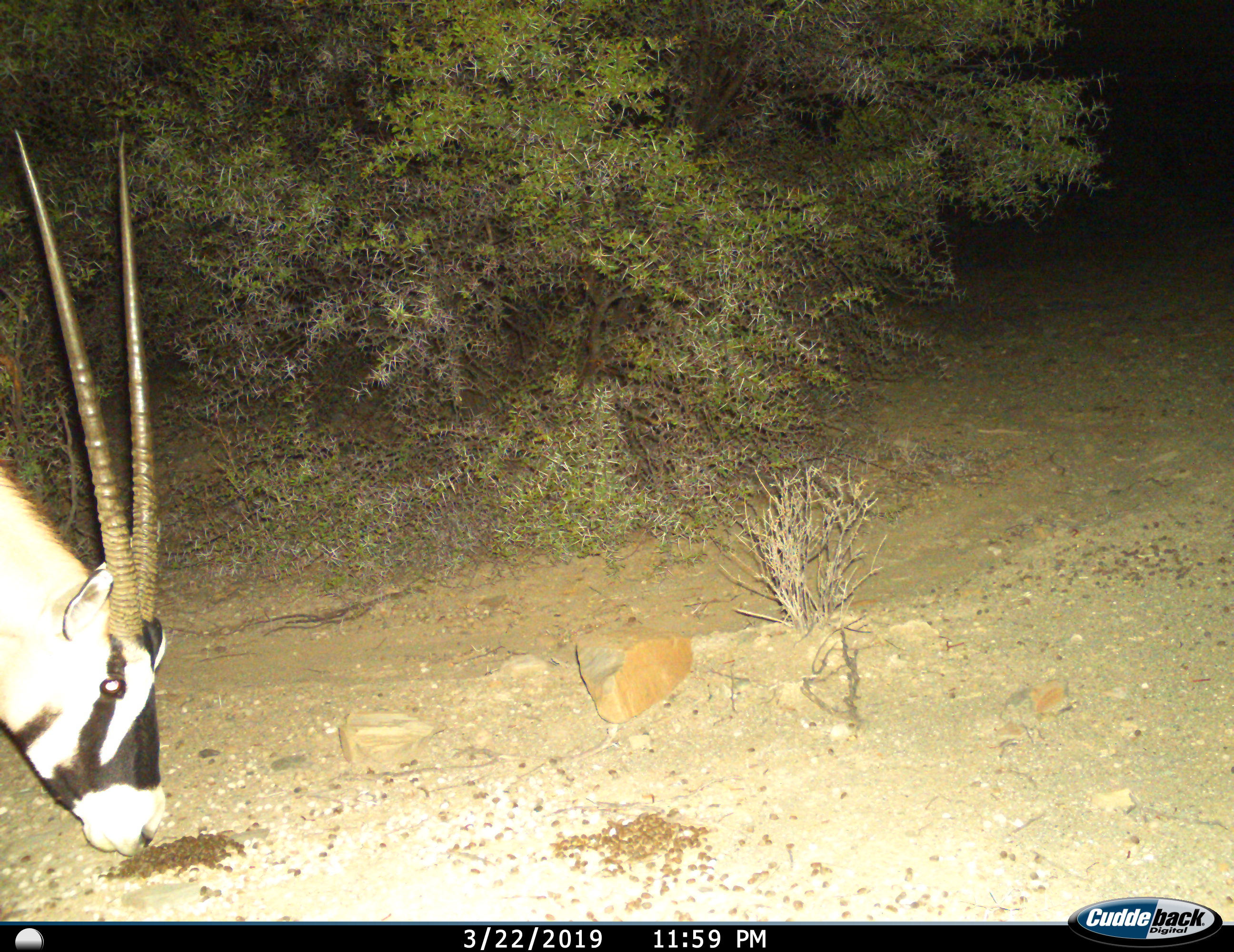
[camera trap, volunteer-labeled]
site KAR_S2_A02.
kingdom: Animalia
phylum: Chordata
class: Mammalia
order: Artiodactyla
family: Bovidae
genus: Oryx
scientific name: Oryx gazella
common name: gemsbok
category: oryx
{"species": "oryx (gemsbok) (Oryx gazella)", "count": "1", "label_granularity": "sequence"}